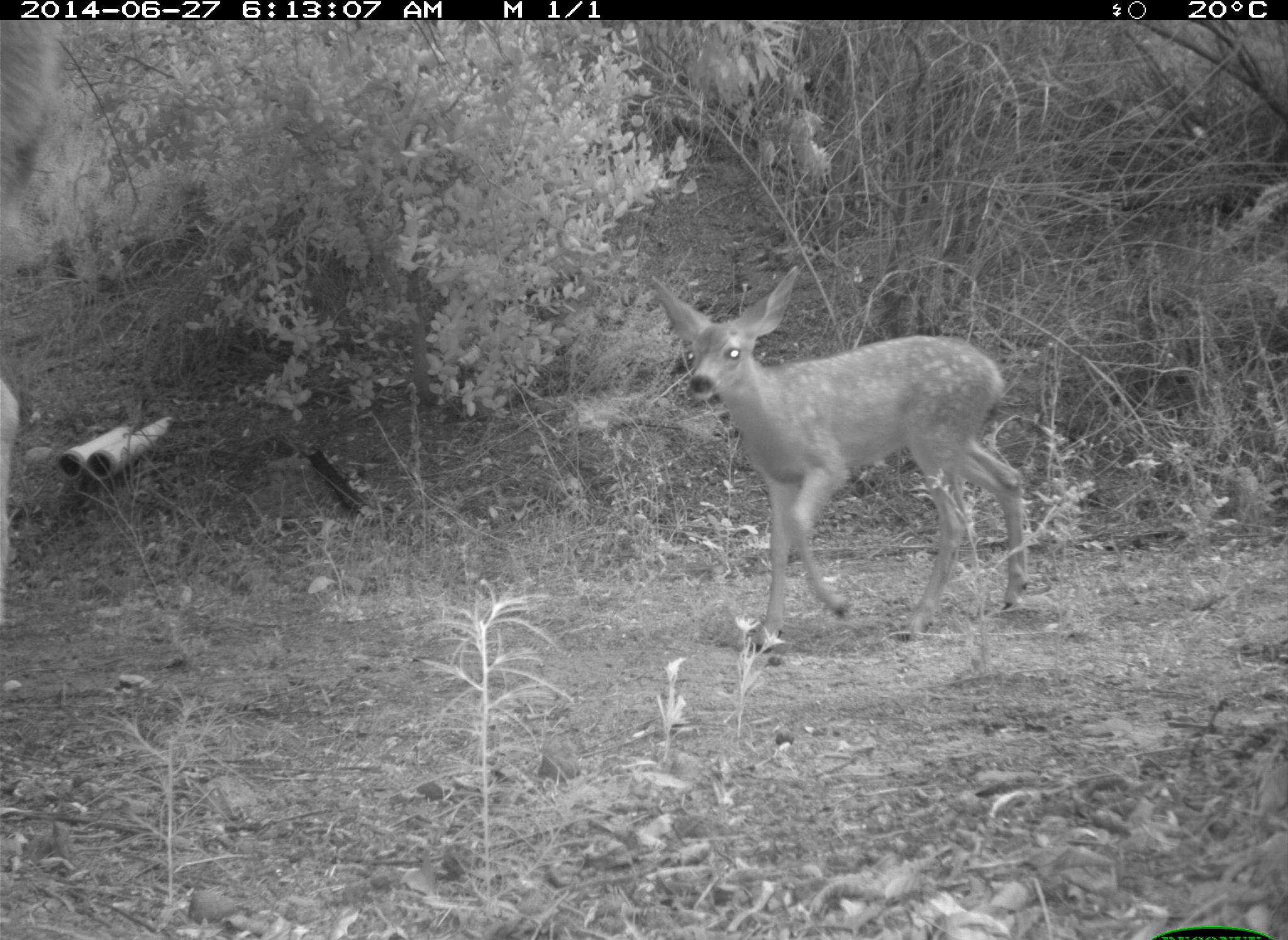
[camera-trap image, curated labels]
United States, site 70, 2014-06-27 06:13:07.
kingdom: Animalia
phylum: Chordata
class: Mammalia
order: Artiodactyla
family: Cervidae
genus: Odocoileus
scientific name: Odocoileus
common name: deer